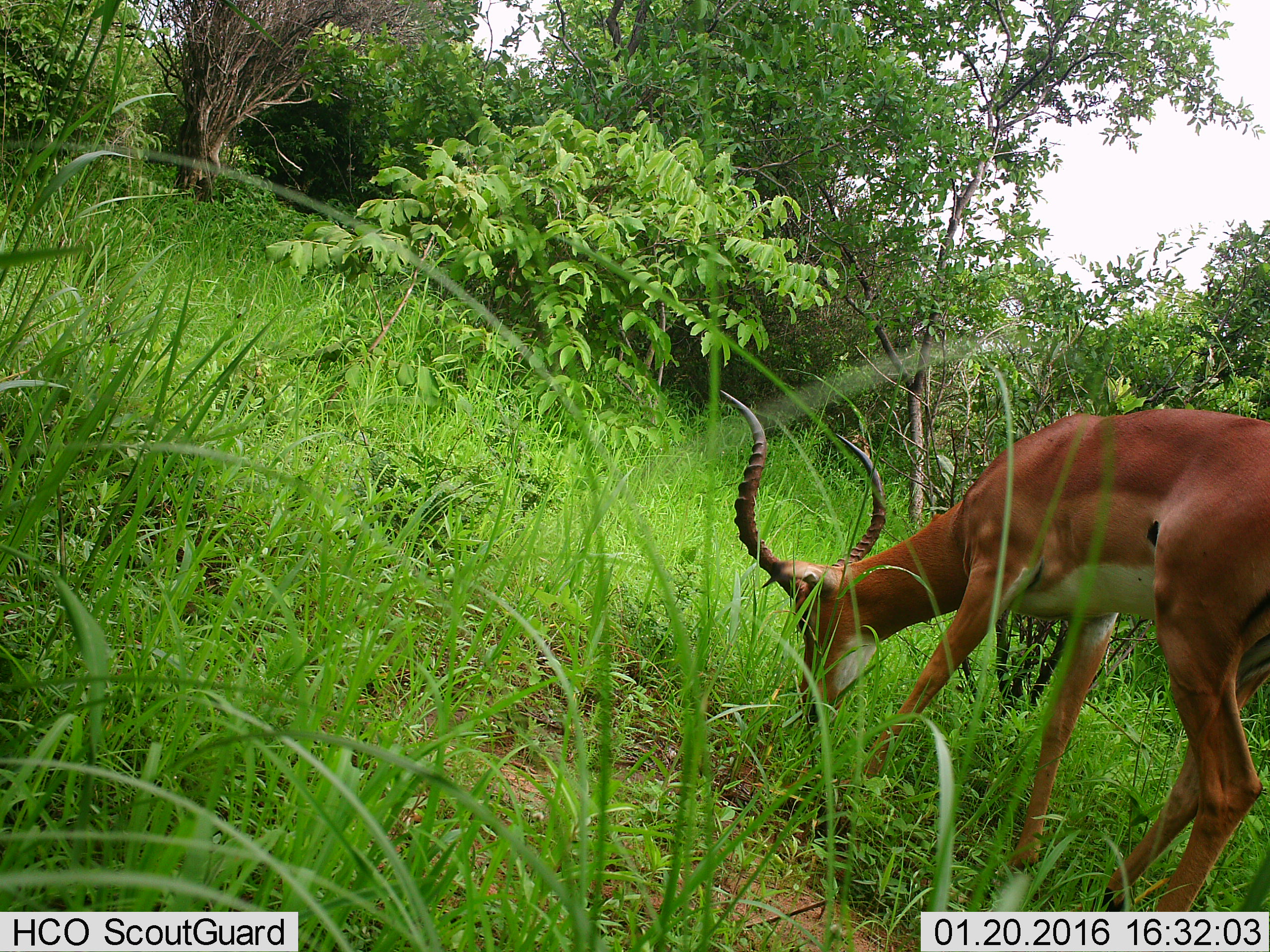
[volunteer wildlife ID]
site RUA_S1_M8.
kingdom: Animalia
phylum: Chordata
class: Mammalia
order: Artiodactyla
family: Bovidae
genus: Aepyceros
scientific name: Aepyceros melampus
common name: impala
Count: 1.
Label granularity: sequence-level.